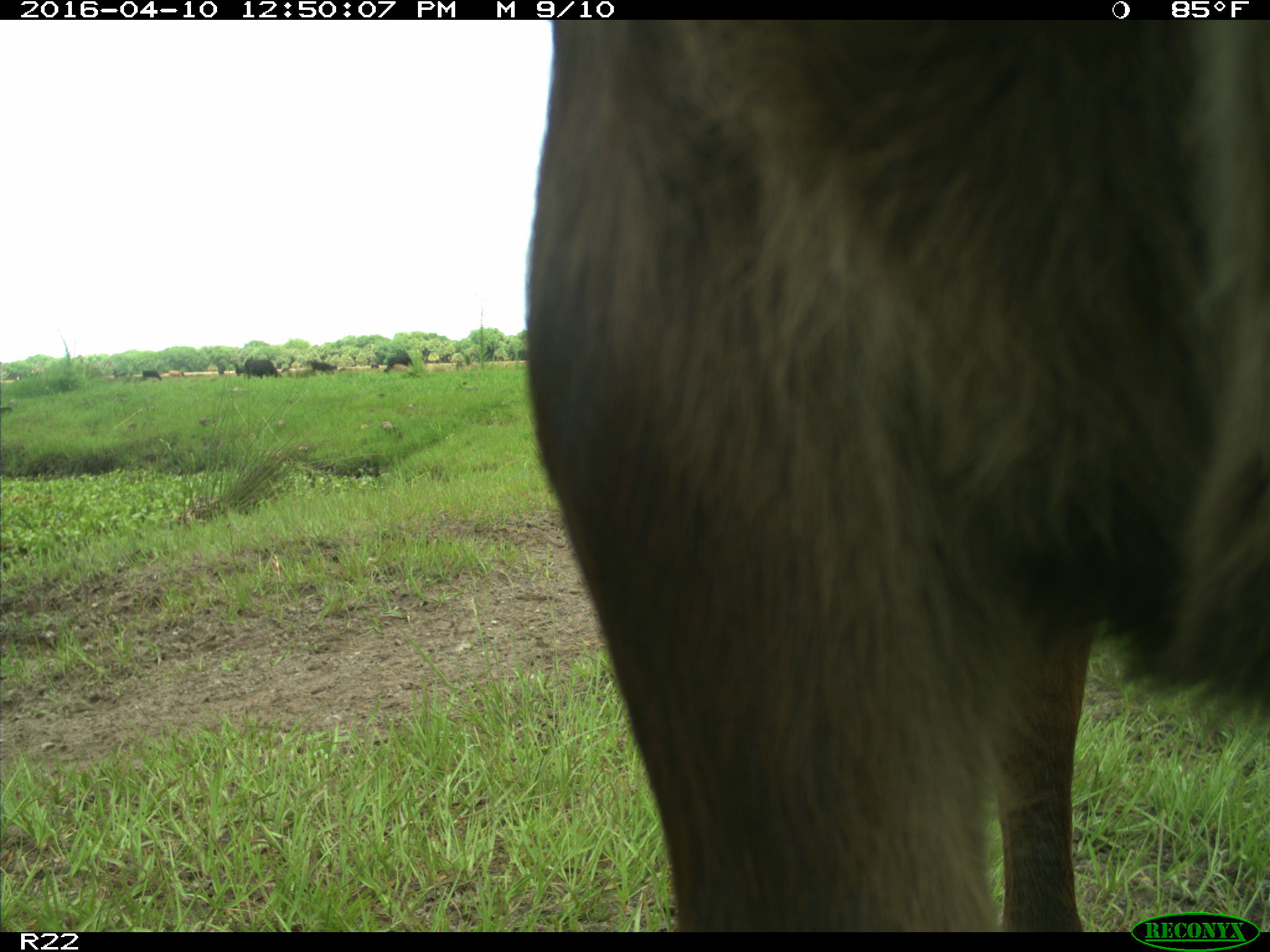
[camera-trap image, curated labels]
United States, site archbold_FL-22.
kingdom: Animalia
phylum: Chordata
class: Mammalia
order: Artiodactyla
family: Bovidae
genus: Bos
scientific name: Bos taurus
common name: domestic cow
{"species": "Bos taurus (domestic cow)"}